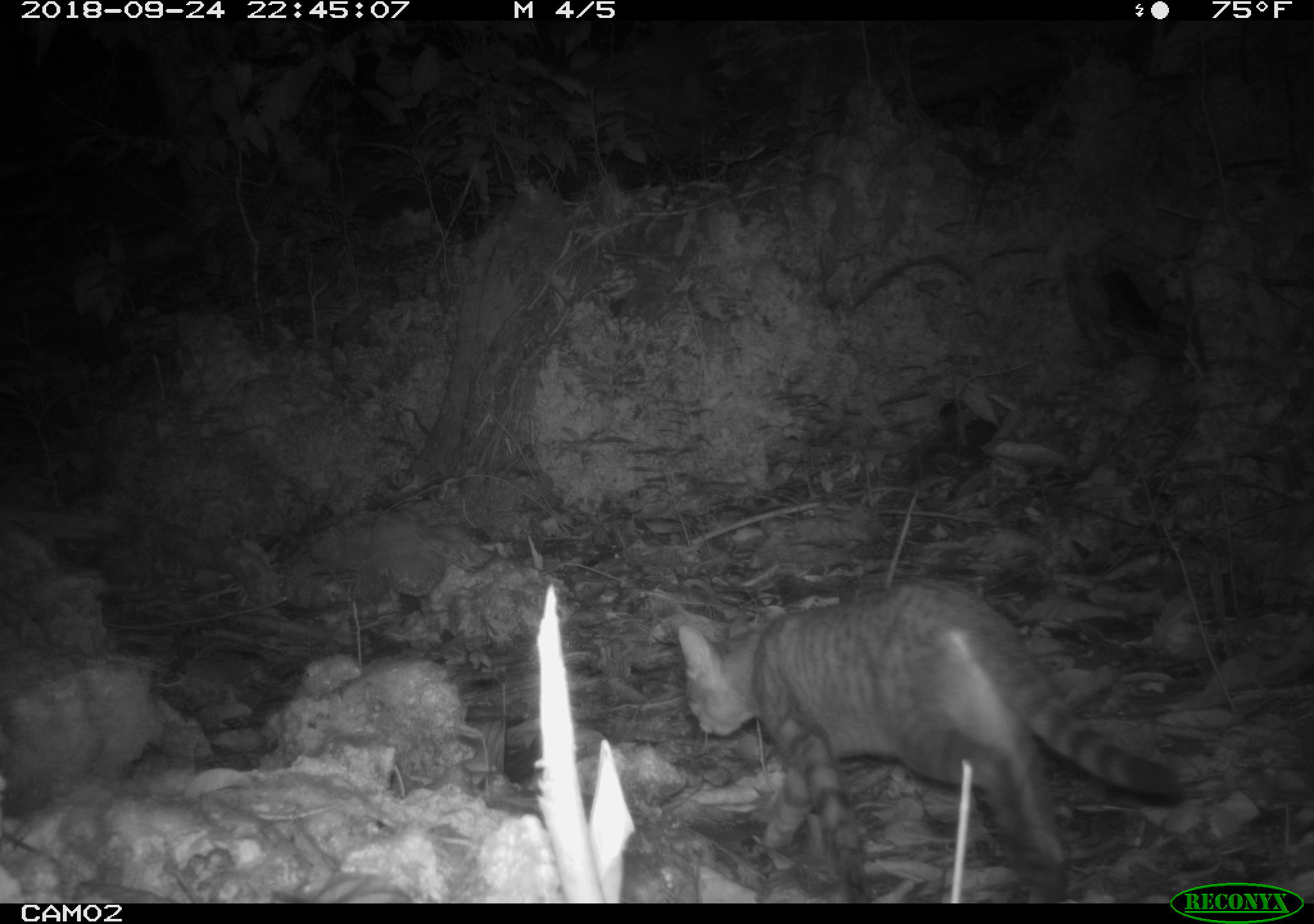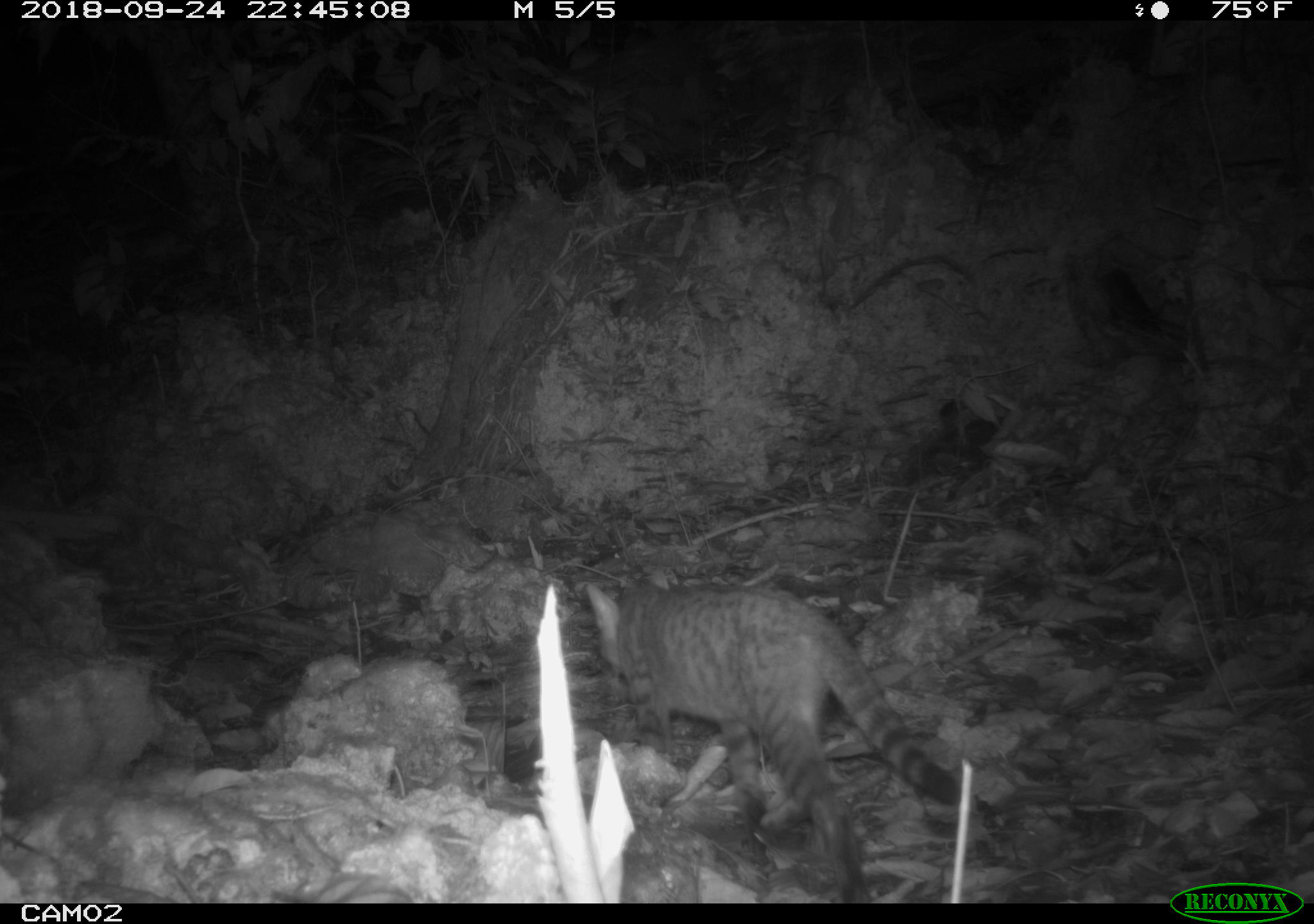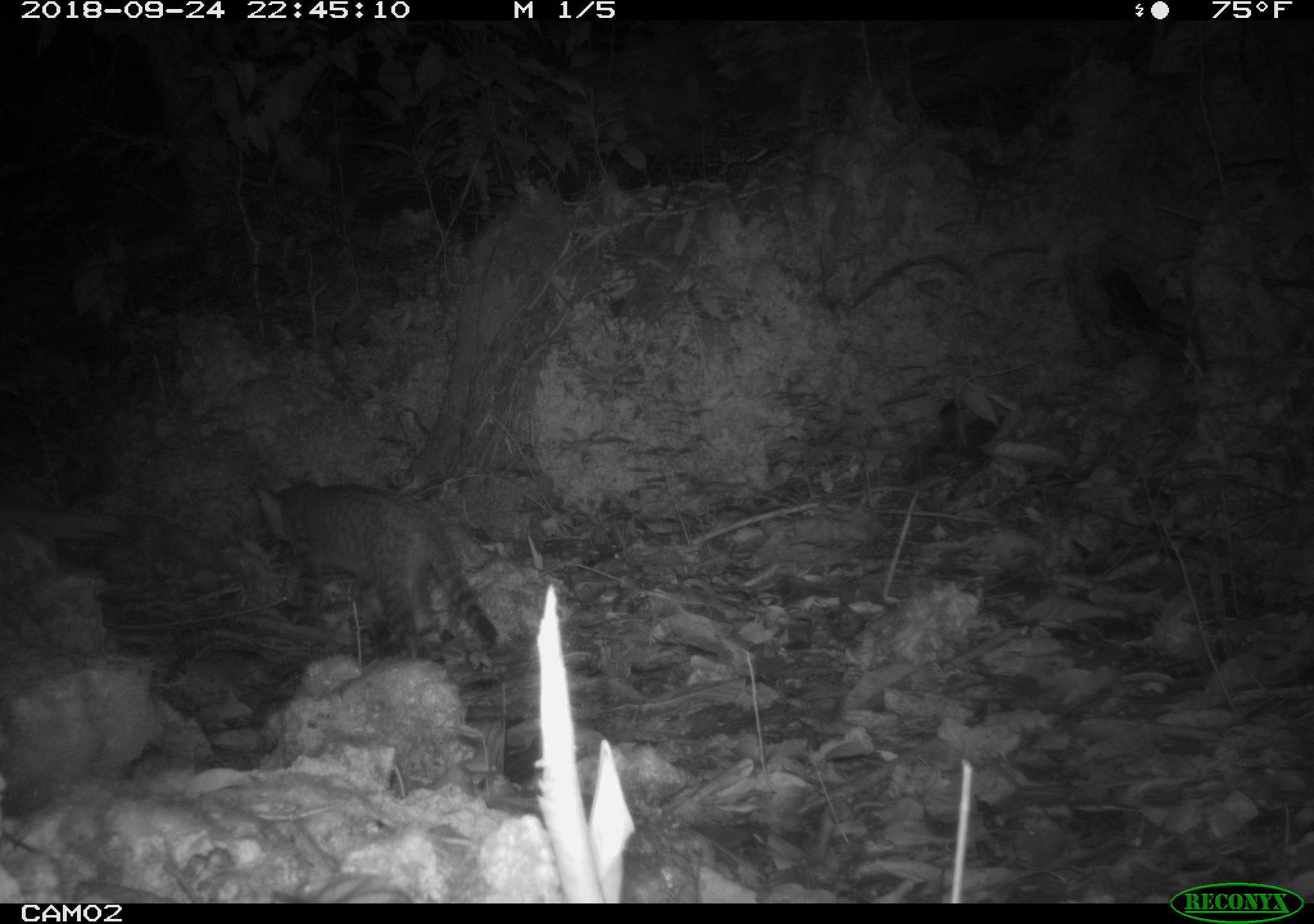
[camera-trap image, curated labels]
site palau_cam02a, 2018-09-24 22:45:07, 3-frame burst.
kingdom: Animalia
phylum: Chordata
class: Mammalia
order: Carnivora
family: Felidae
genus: Felis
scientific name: Felis catus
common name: cat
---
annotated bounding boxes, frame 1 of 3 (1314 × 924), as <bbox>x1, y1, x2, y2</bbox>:
cat: <bbox>667, 579, 1181, 903</bbox>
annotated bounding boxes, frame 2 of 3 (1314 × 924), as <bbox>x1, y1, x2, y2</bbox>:
cat: <bbox>583, 578, 979, 900</bbox>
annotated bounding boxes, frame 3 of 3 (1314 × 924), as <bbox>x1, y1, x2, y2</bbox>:
cat: <bbox>246, 475, 499, 665</bbox>